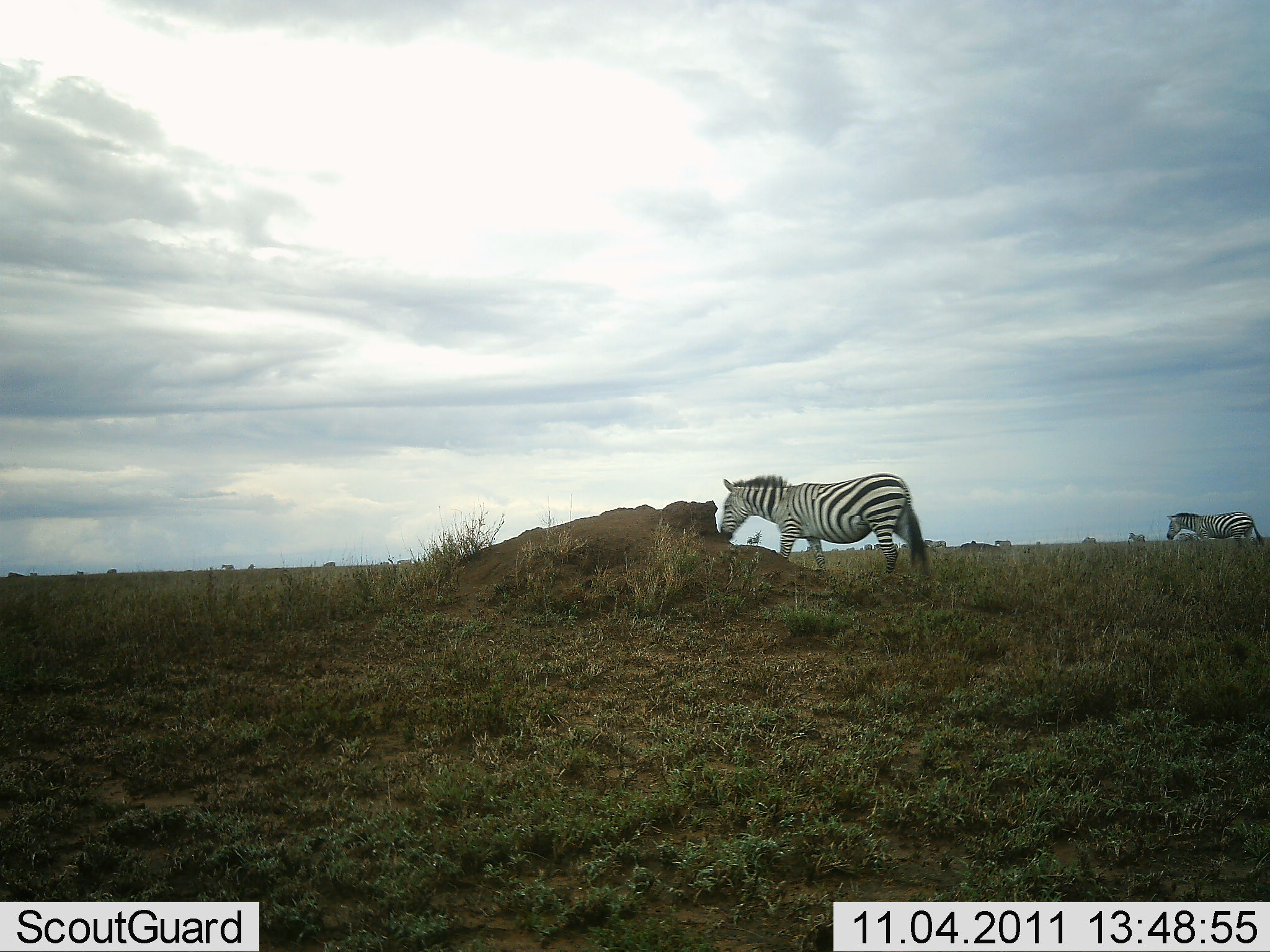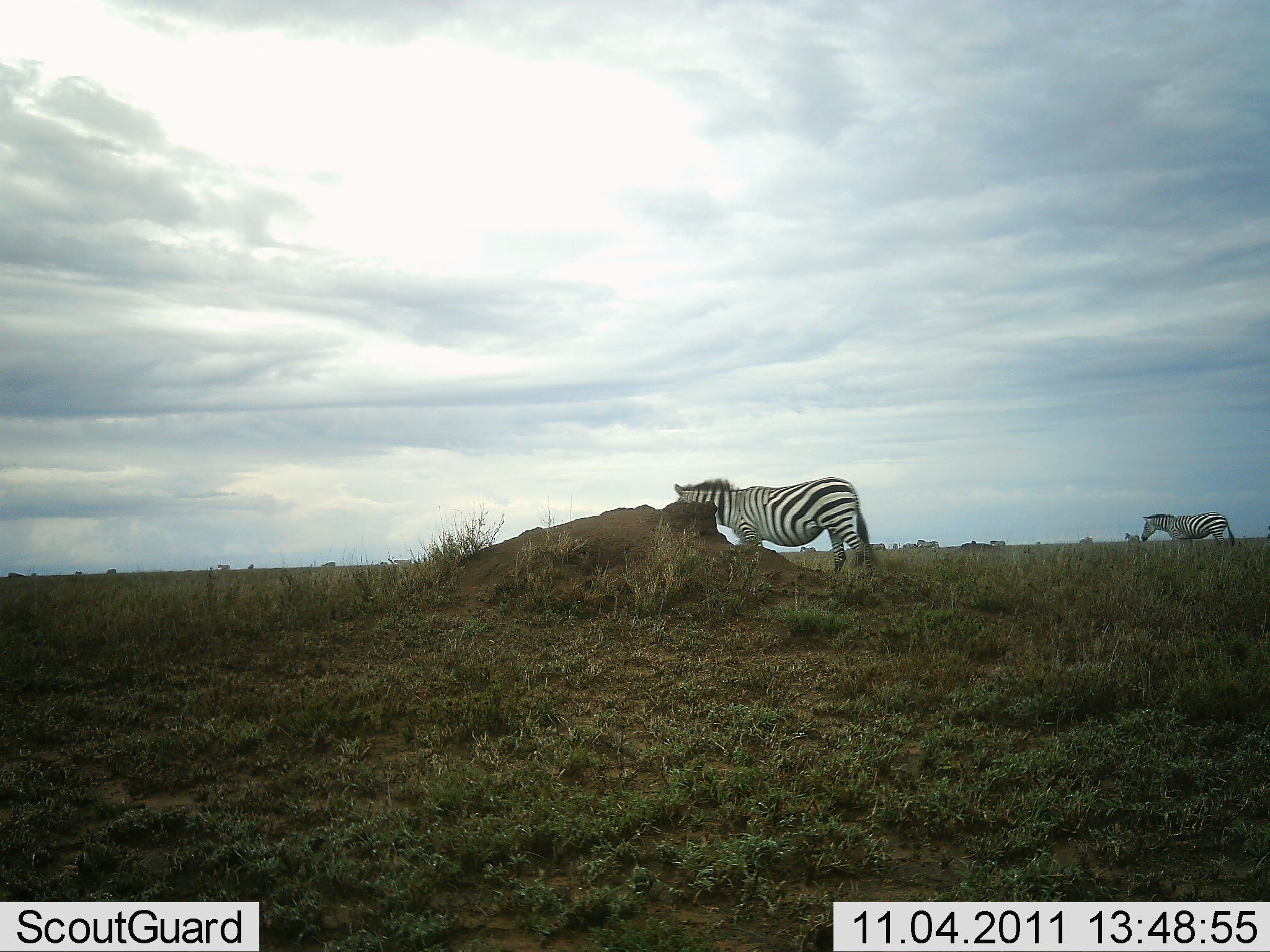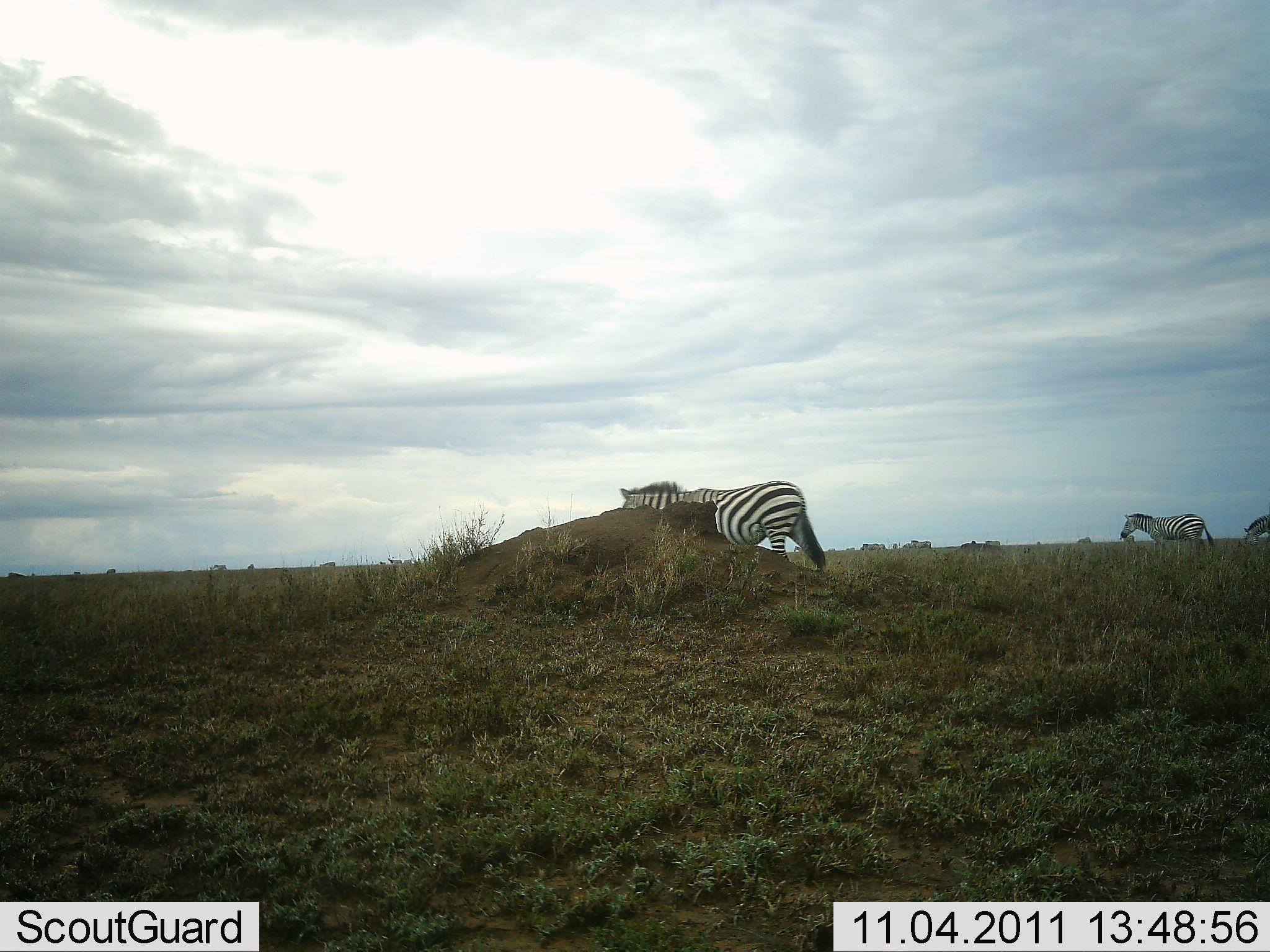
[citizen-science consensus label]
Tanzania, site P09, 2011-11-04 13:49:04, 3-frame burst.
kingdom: Animalia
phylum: Chordata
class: Mammalia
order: Perissodactyla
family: Equidae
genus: Equus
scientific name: Equus quagga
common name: plains zebra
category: zebra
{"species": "zebra (plains zebra) (Equus quagga)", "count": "6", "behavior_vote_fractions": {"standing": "7%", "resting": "0%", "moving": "100%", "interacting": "0%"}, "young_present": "0%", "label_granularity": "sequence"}